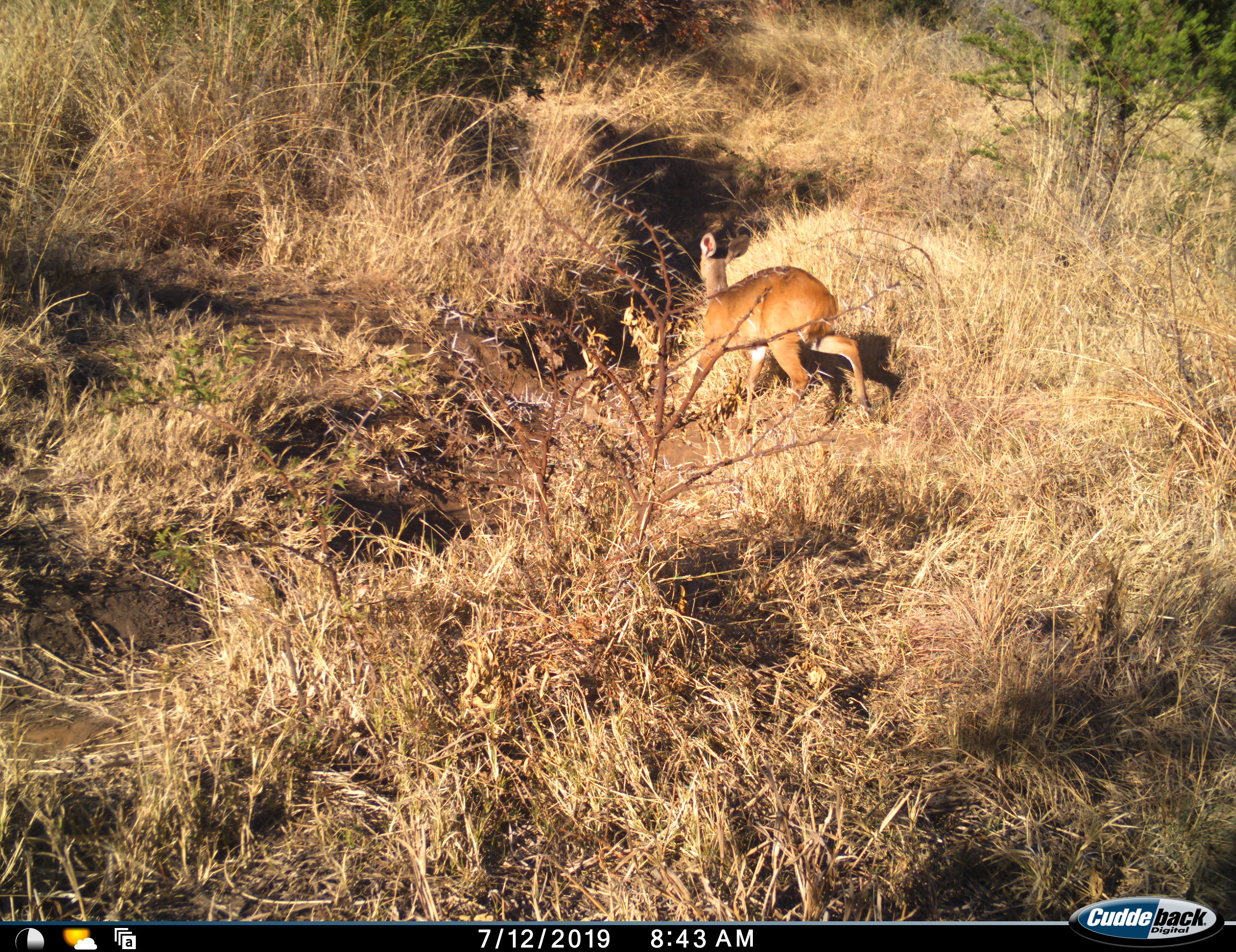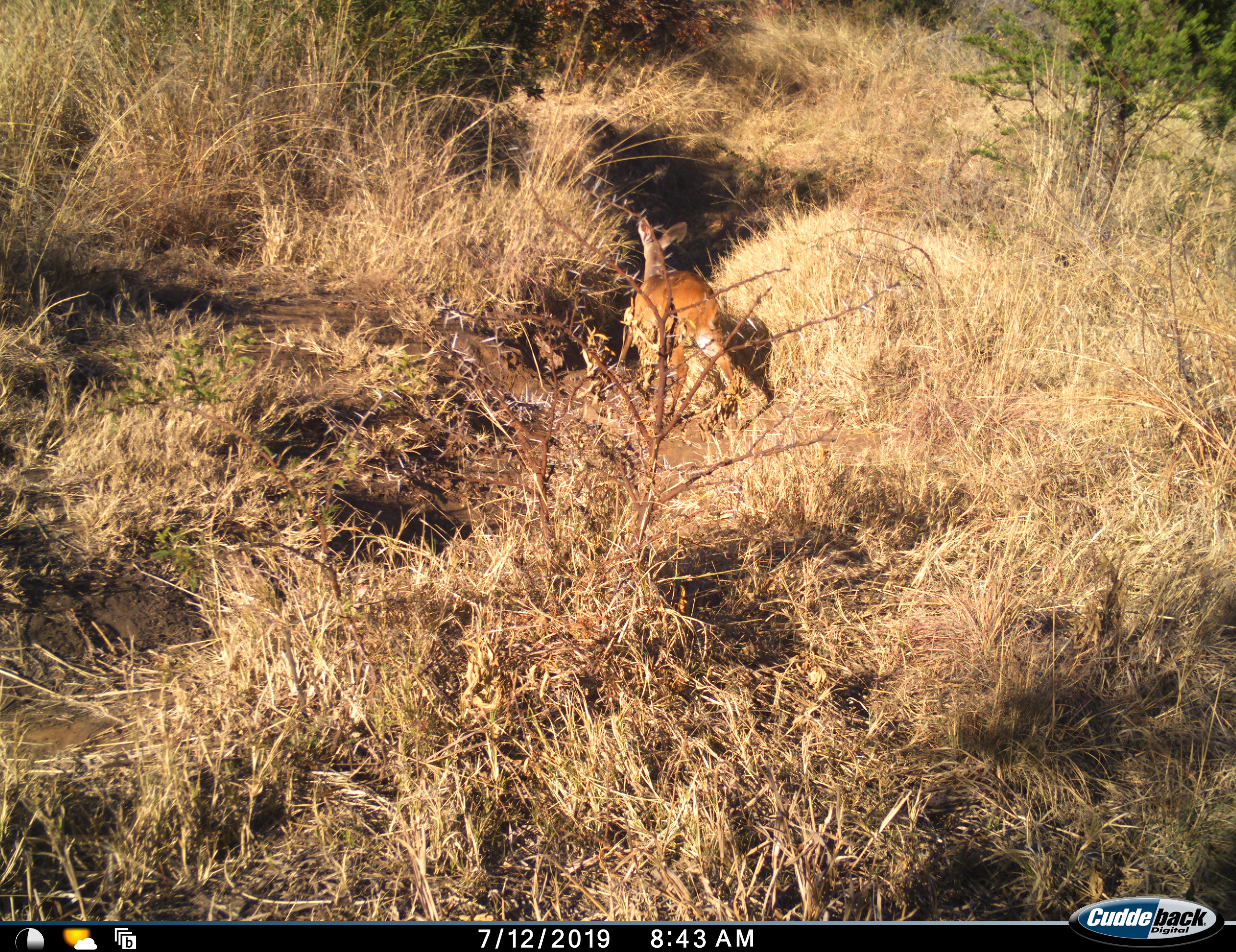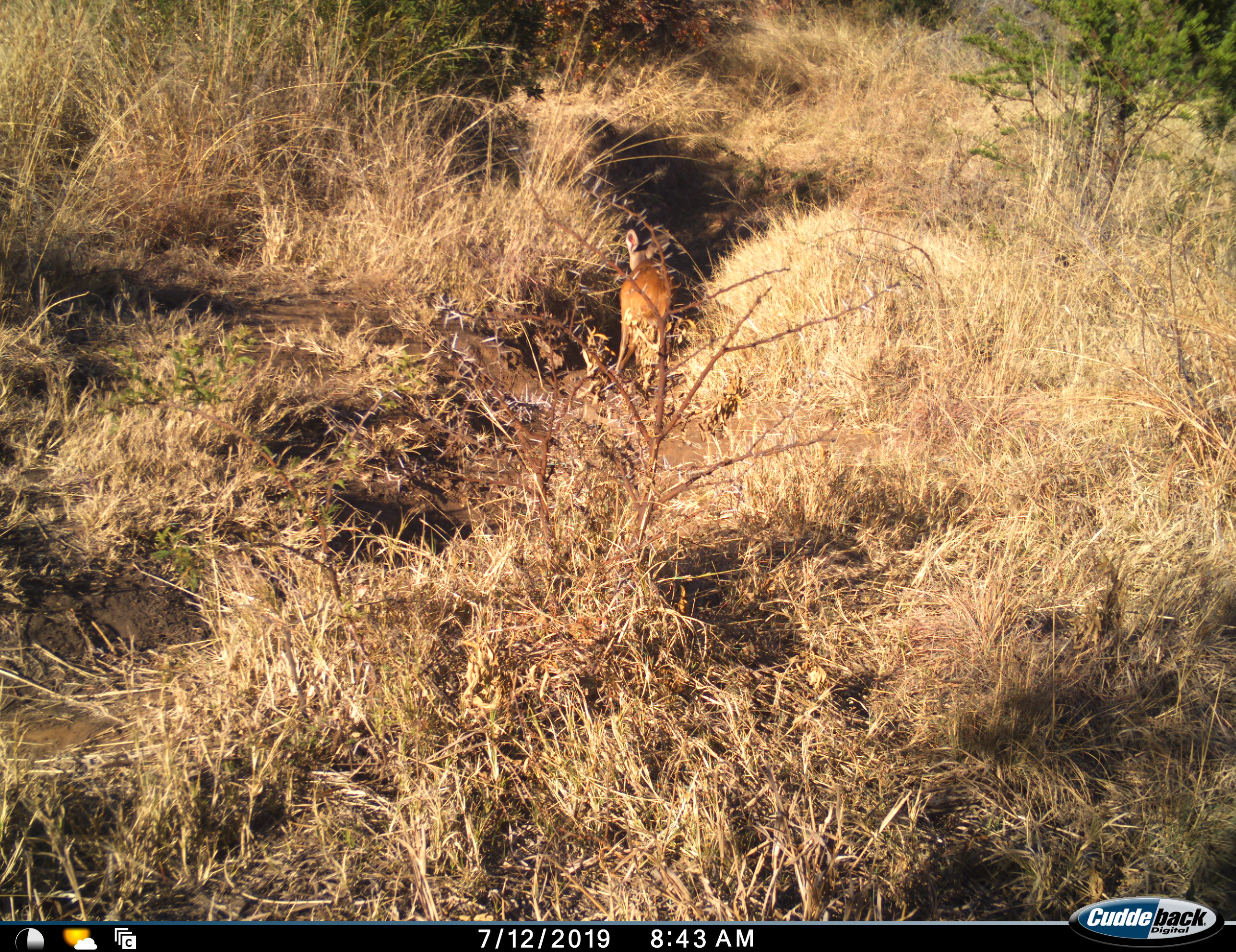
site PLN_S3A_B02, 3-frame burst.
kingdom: Animalia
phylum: Chordata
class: Mammalia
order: Artiodactyla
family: Bovidae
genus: Raphicerus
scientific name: Raphicerus campestris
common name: steenbok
Steenbok (Raphicerus campestris), count 1. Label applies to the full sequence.